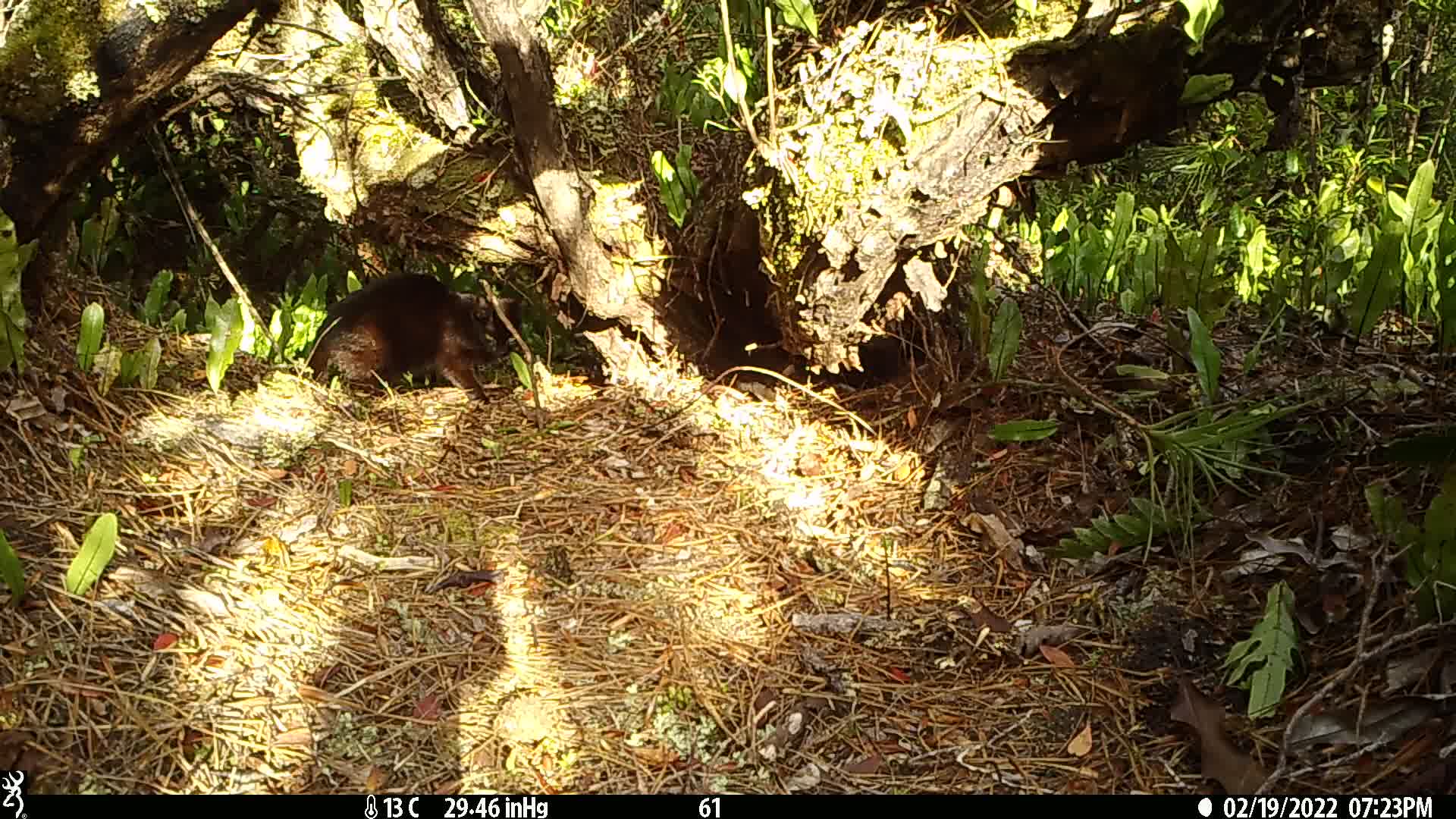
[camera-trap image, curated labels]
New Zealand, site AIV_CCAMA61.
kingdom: Animalia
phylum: Chordata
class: Mammalia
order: Carnivora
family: Felidae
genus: Felis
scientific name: Felis catus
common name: domestic cat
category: cat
Cat (domestic cat) (Felis catus).